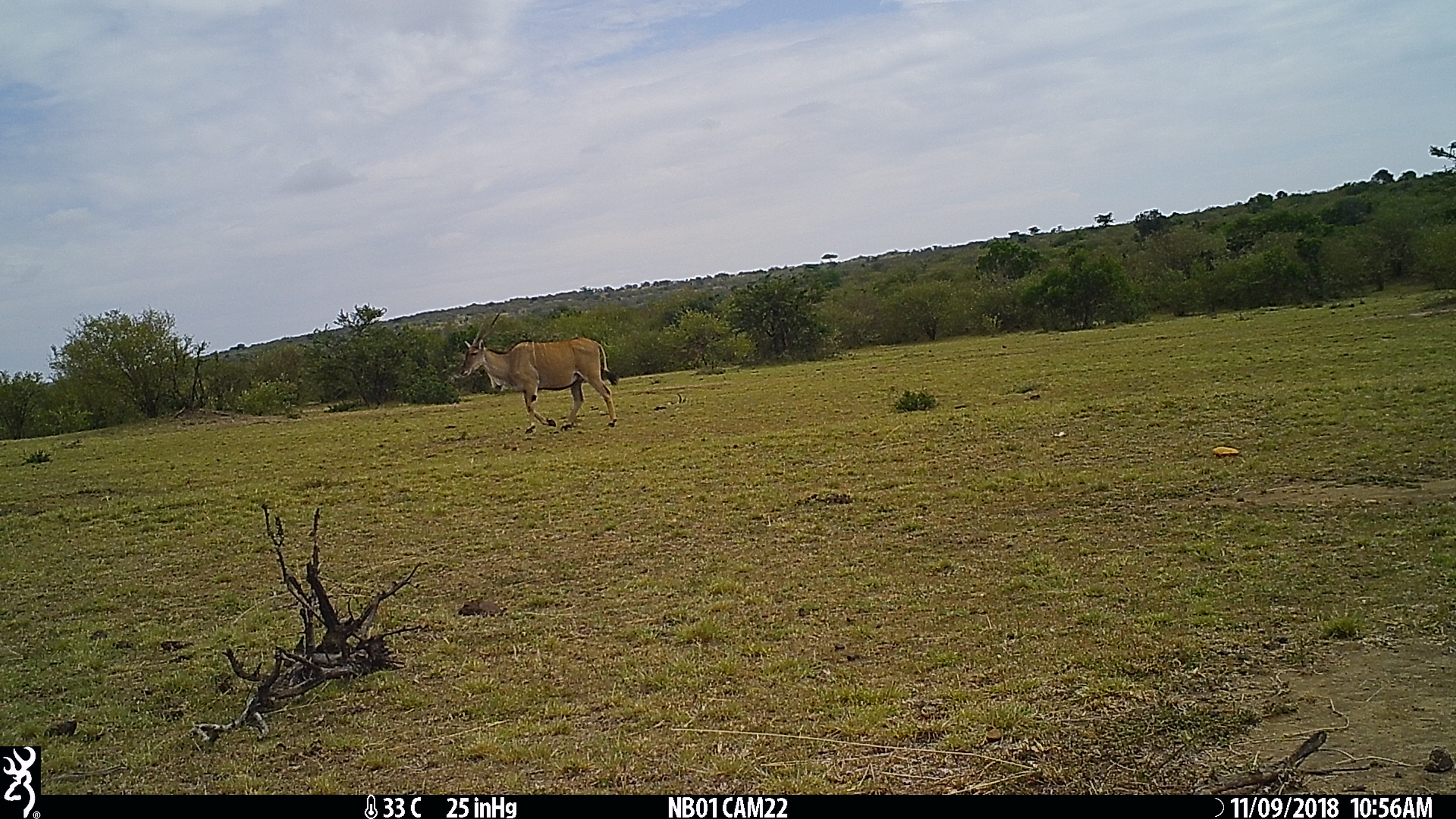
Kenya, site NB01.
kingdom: Animalia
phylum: Chordata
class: Mammalia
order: Artiodactyla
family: Bovidae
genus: Tragelaphus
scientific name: Tragelaphus oryx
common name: eland